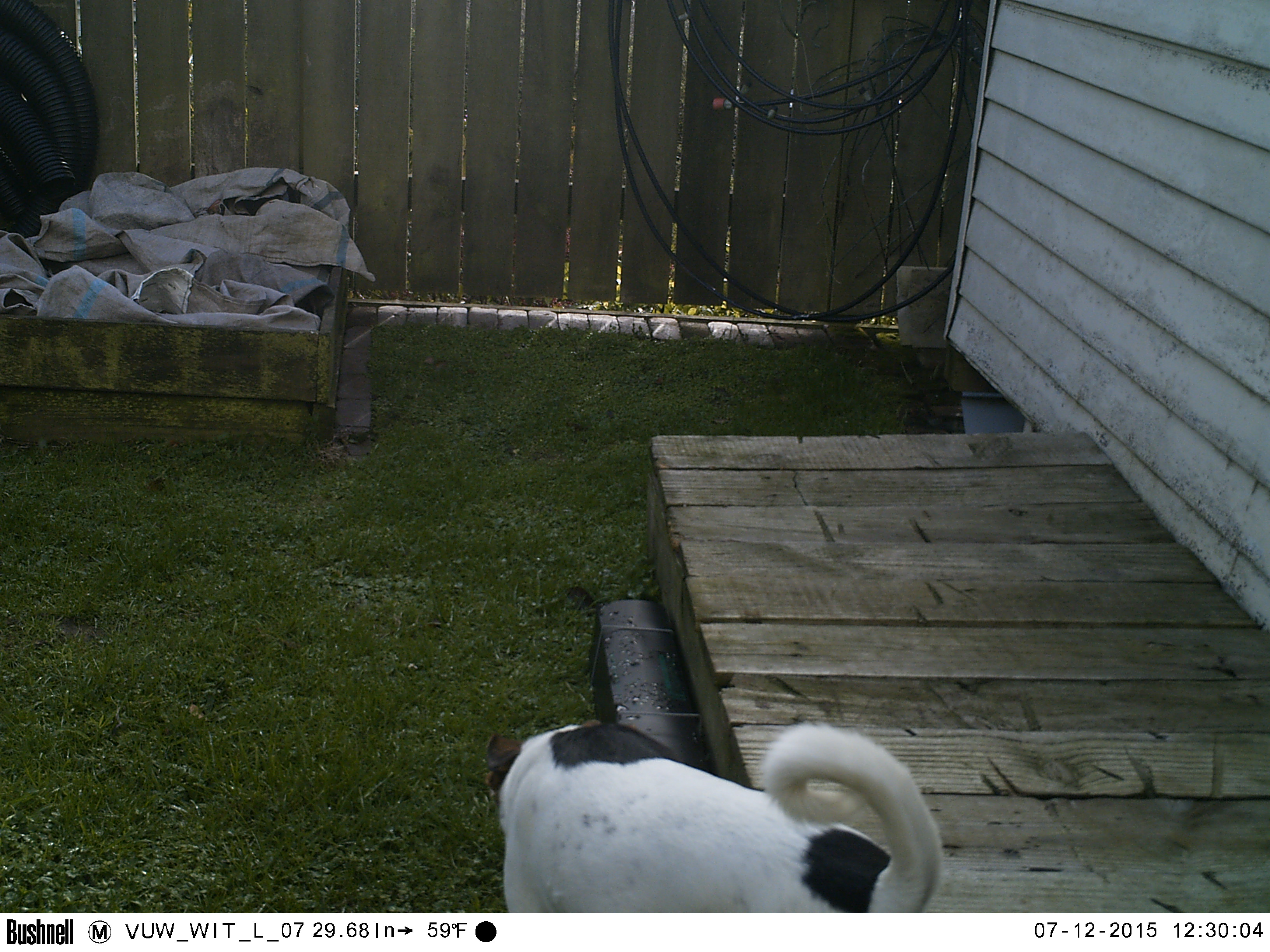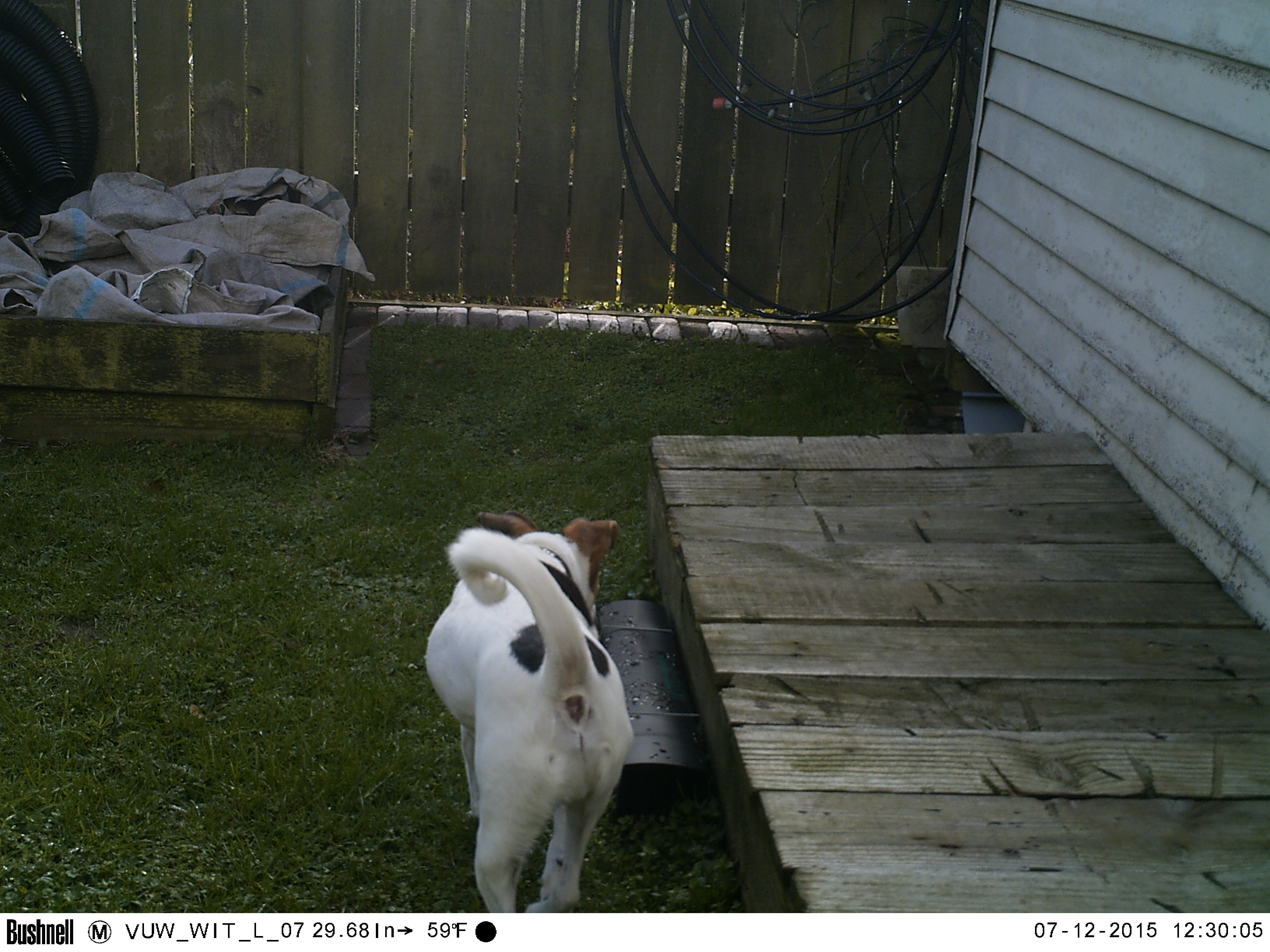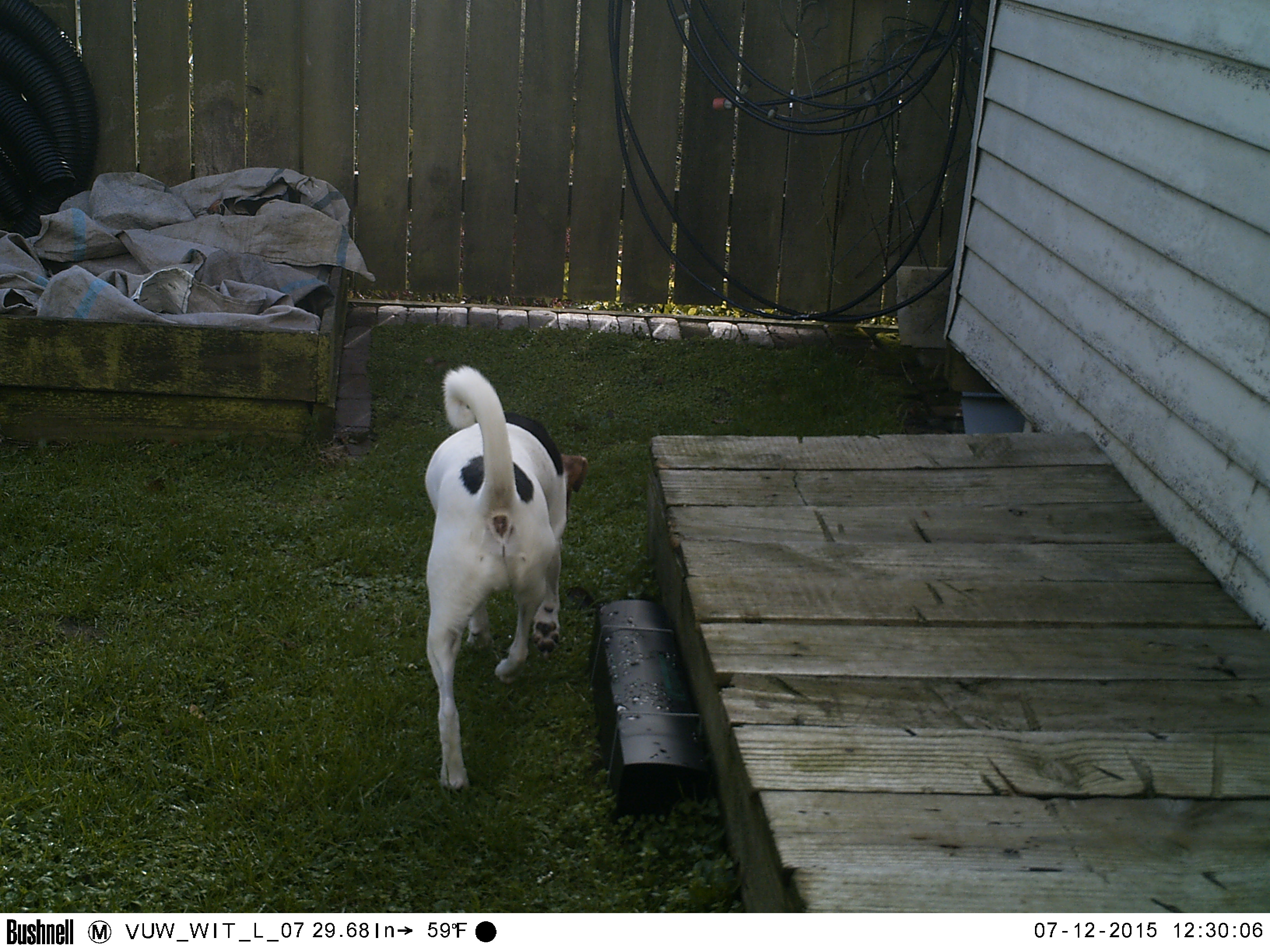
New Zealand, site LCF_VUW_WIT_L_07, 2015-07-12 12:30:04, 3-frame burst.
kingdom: Animalia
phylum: Chordata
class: Mammalia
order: Carnivora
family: Canidae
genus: Canis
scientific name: Canis familiaris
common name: domestic dog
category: dog